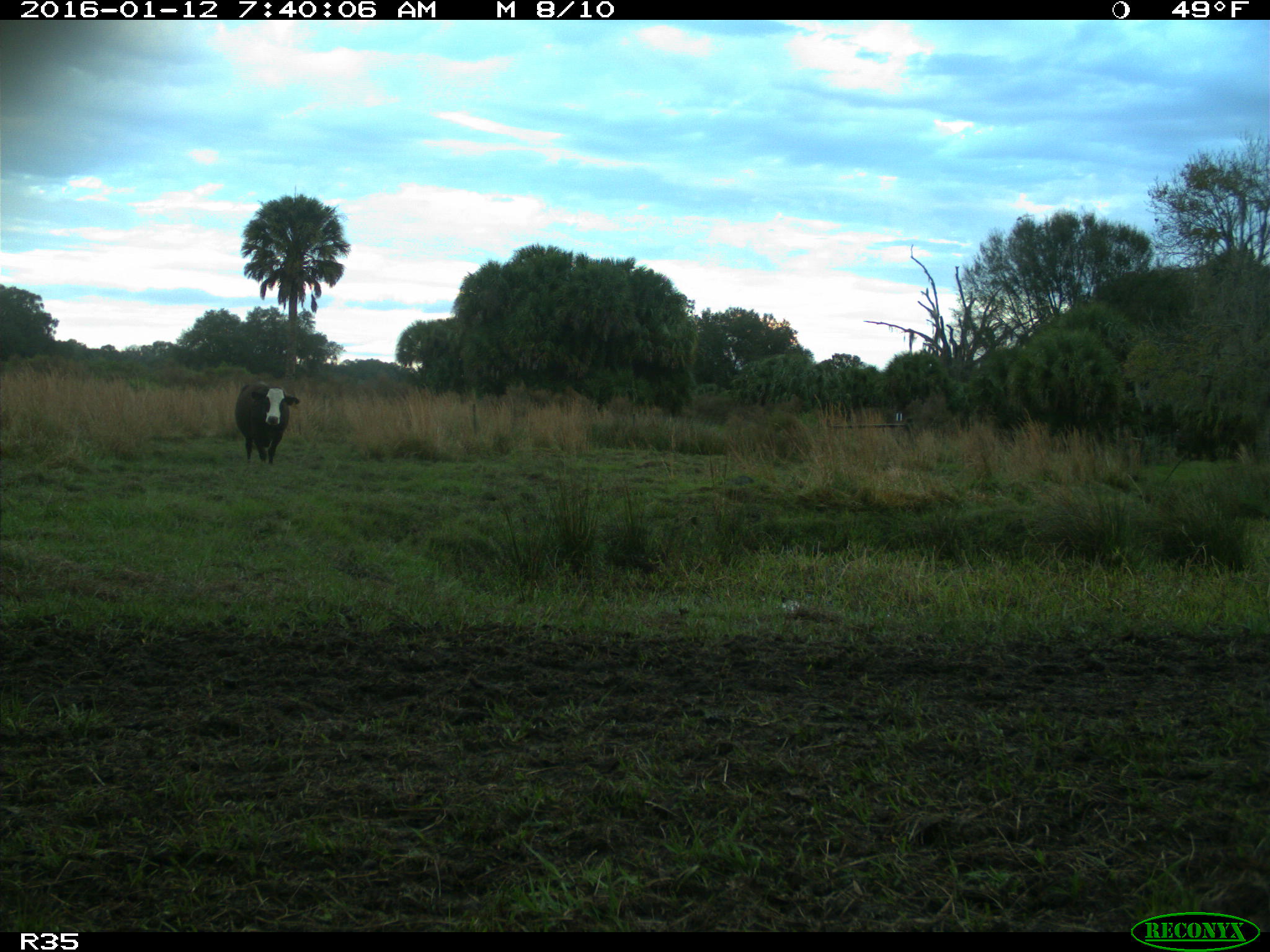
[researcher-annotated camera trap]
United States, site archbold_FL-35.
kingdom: Animalia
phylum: Chordata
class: Mammalia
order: Artiodactyla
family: Bovidae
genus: Bos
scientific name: Bos taurus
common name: domestic cow